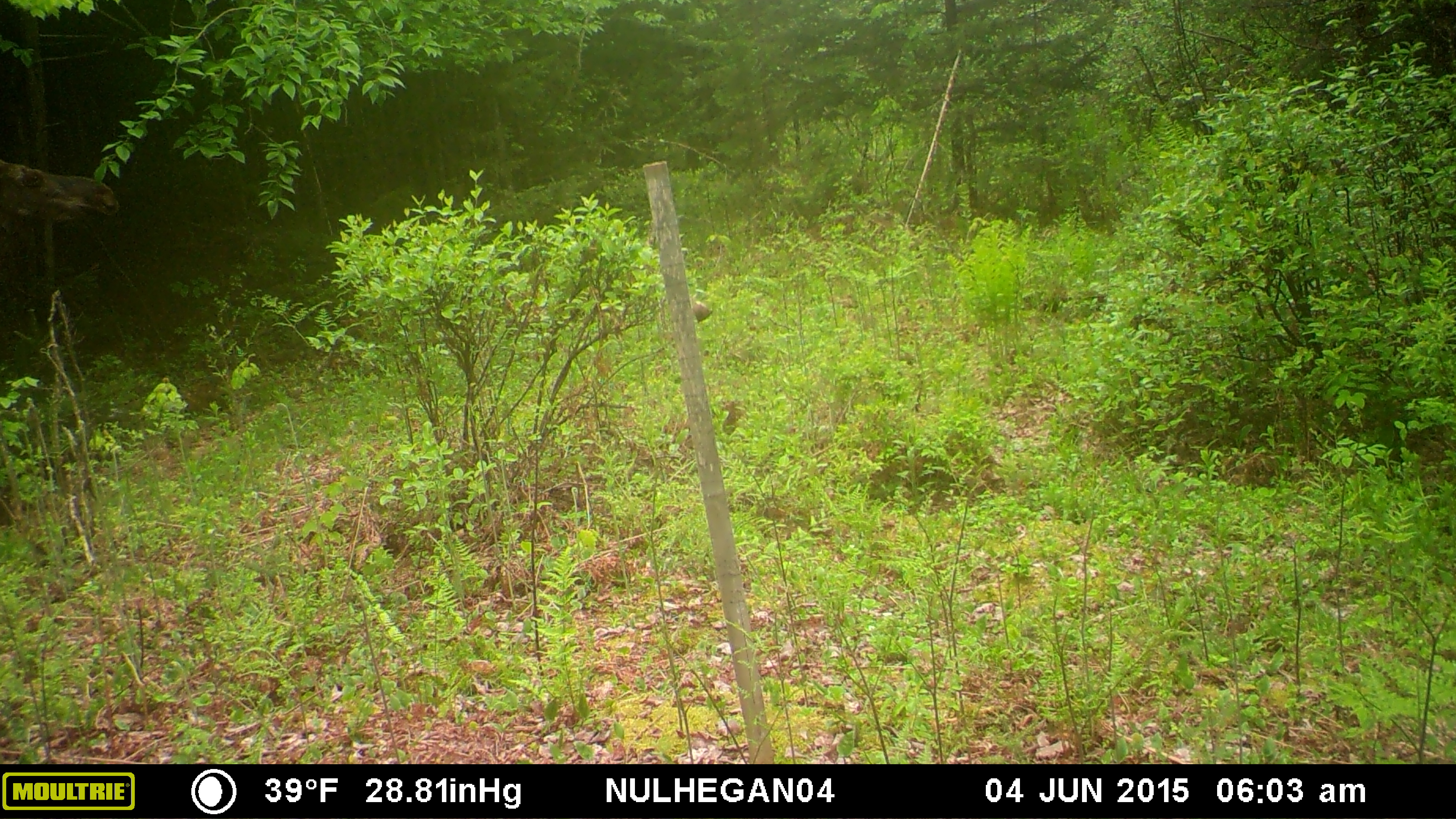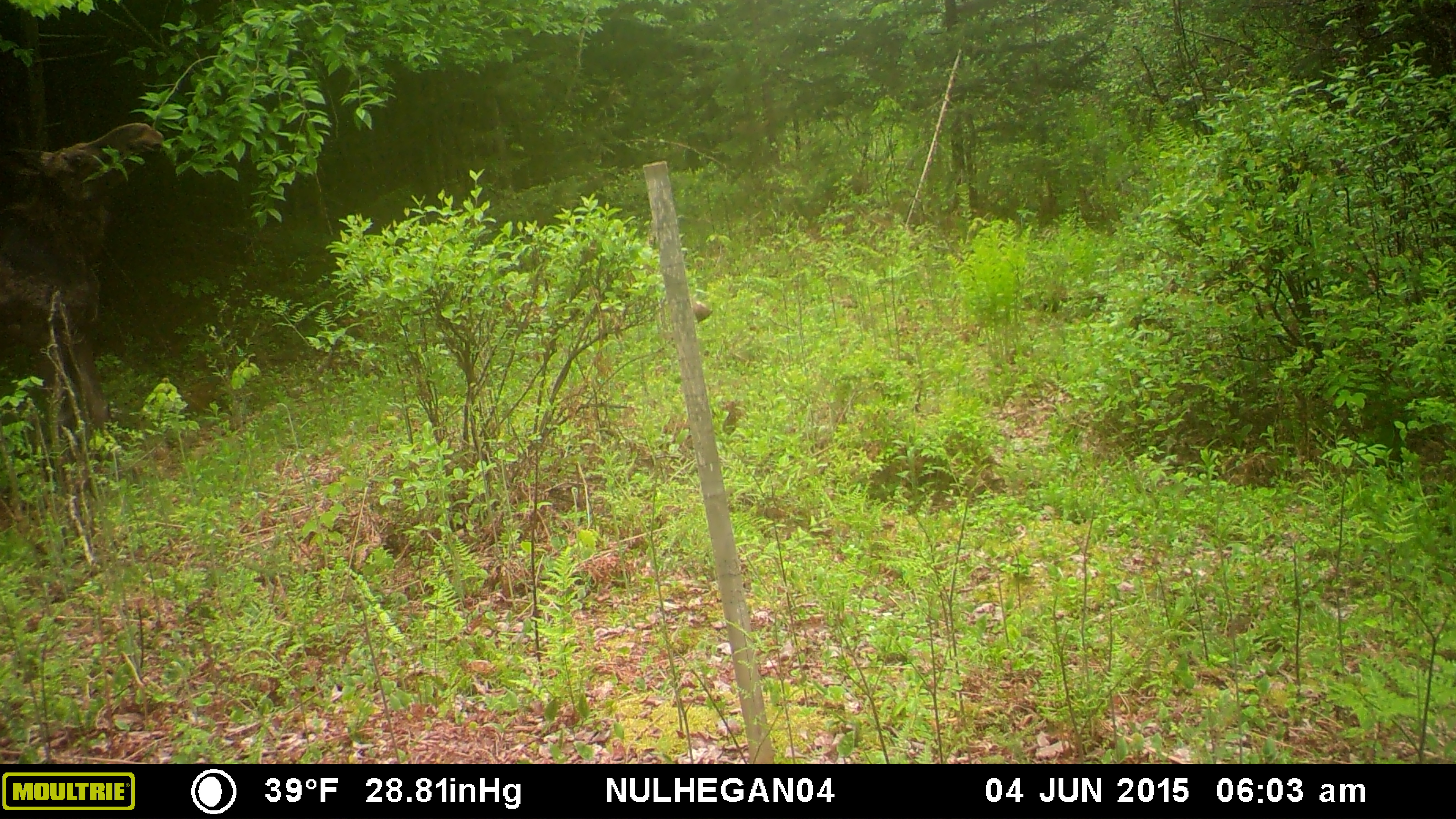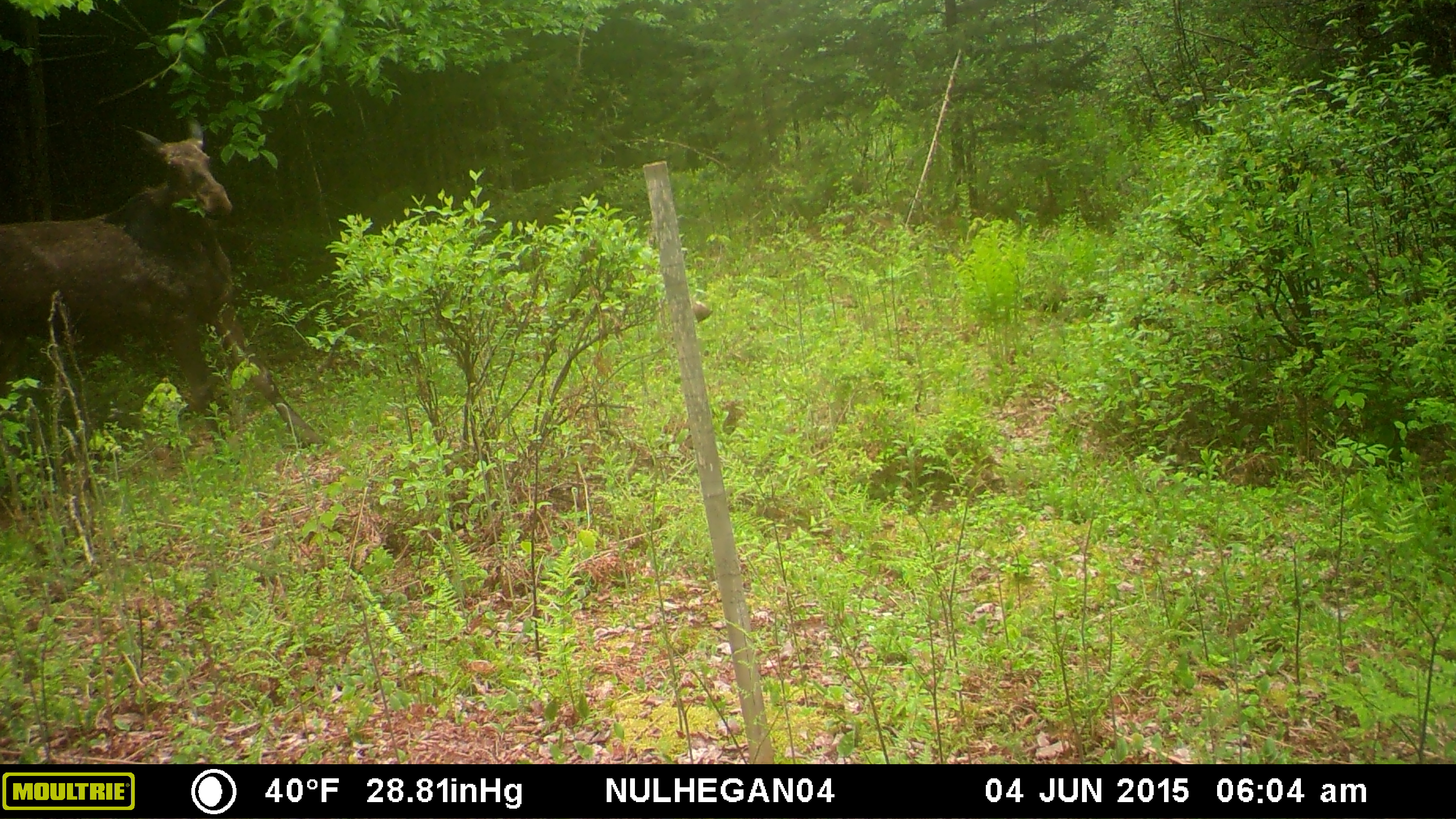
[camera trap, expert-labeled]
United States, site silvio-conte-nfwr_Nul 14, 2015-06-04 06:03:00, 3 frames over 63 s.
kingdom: Animalia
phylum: Chordata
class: Mammalia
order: Artiodactyla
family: Cervidae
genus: Alces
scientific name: Alces alces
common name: moose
Moose (Alces alces).